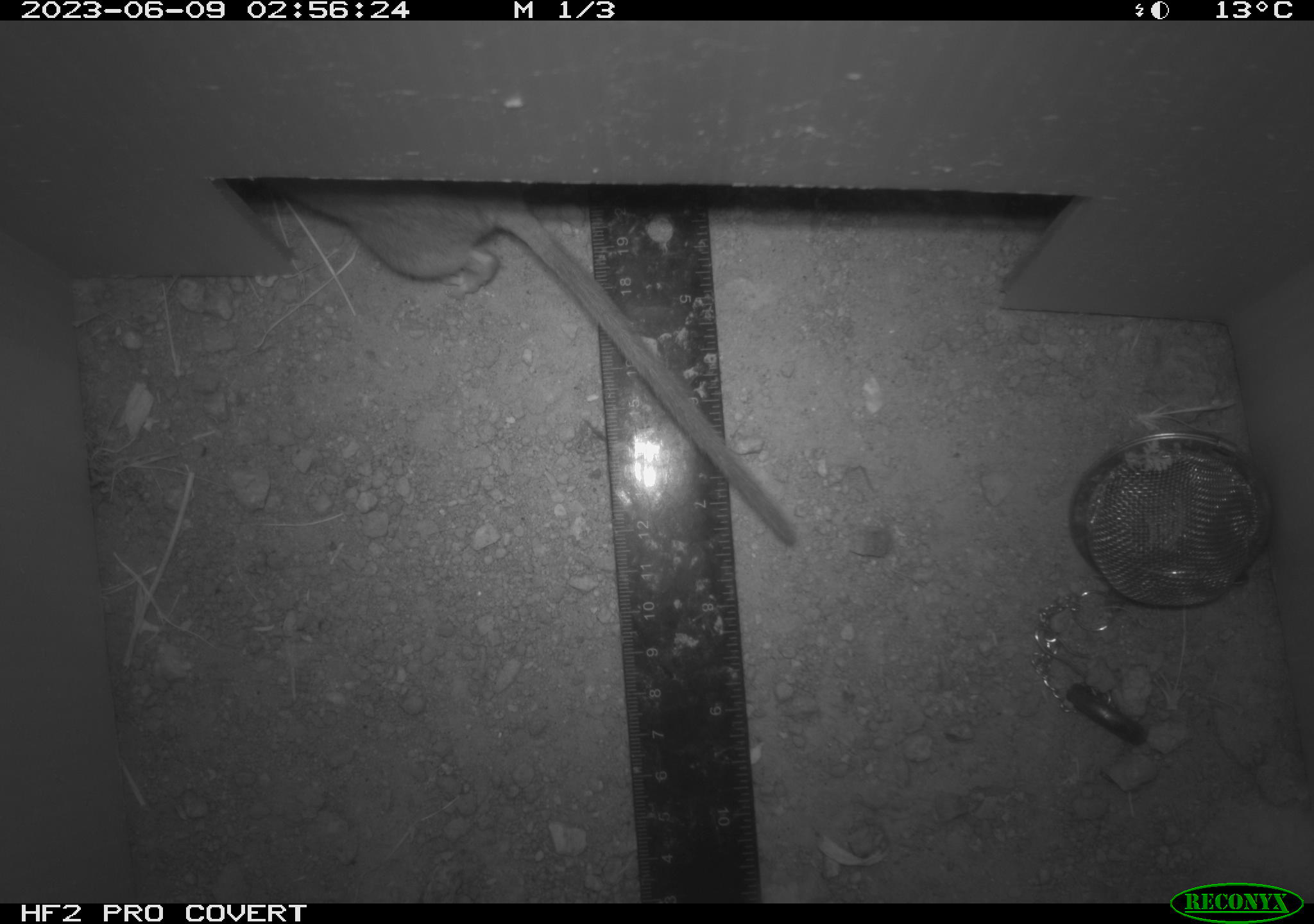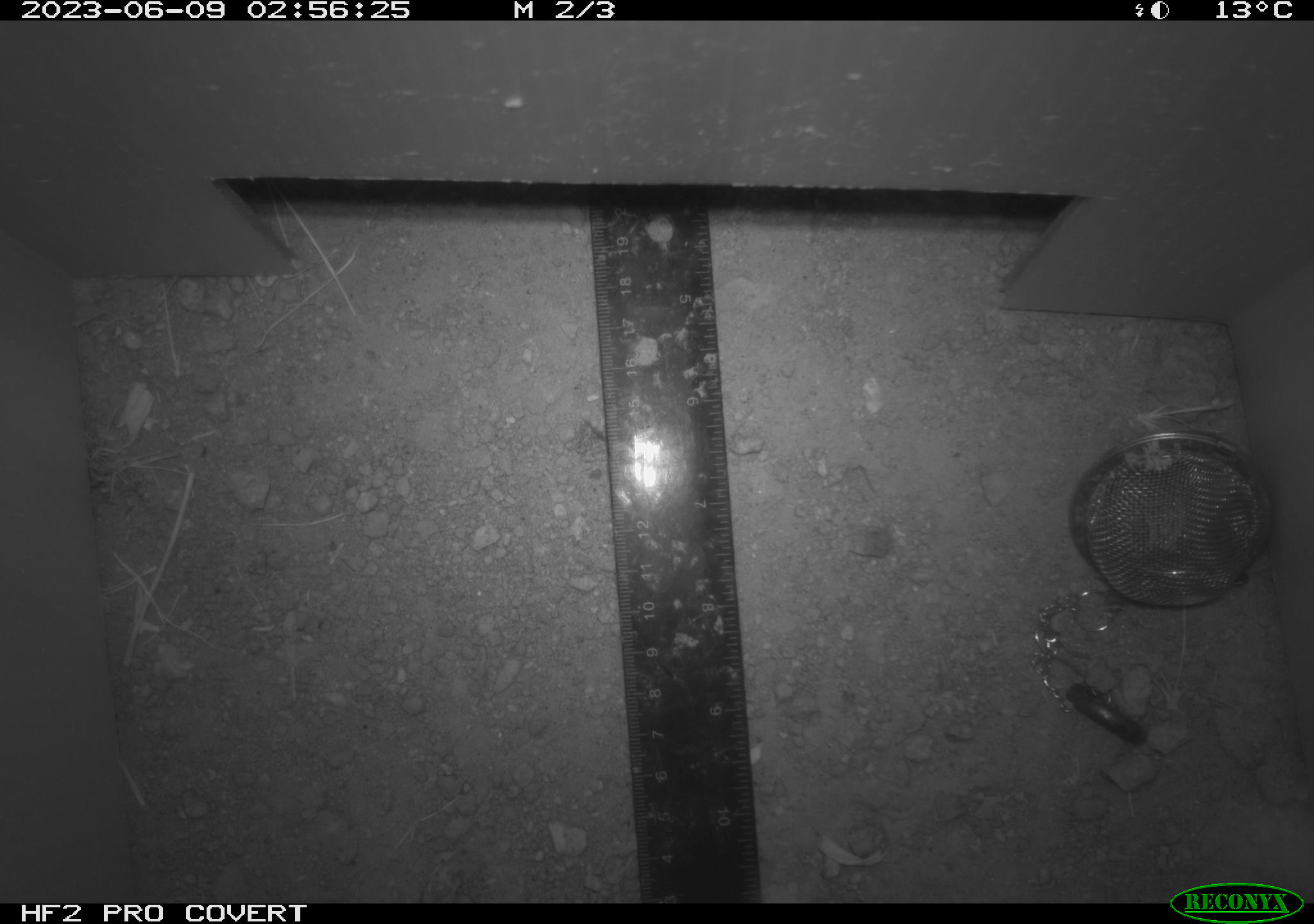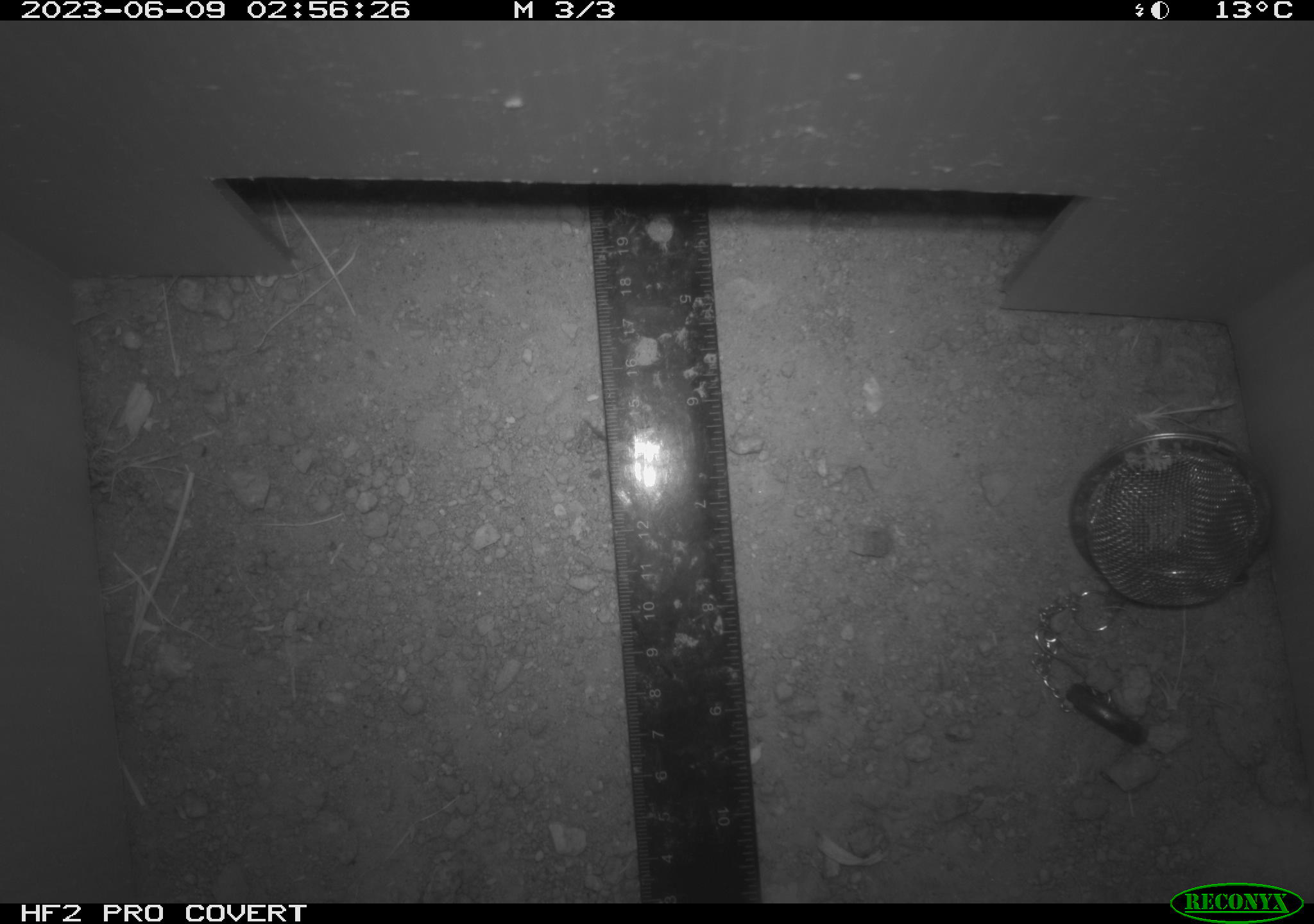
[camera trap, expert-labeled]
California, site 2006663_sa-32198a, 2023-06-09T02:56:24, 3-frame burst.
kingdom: Animalia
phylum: Chordata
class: Mammalia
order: Rodentia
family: Cricetidae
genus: Neotoma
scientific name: Neotoma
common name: pack rat or woodrat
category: neotoma species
Neotoma species (pack rat or woodrat) (Neotoma).